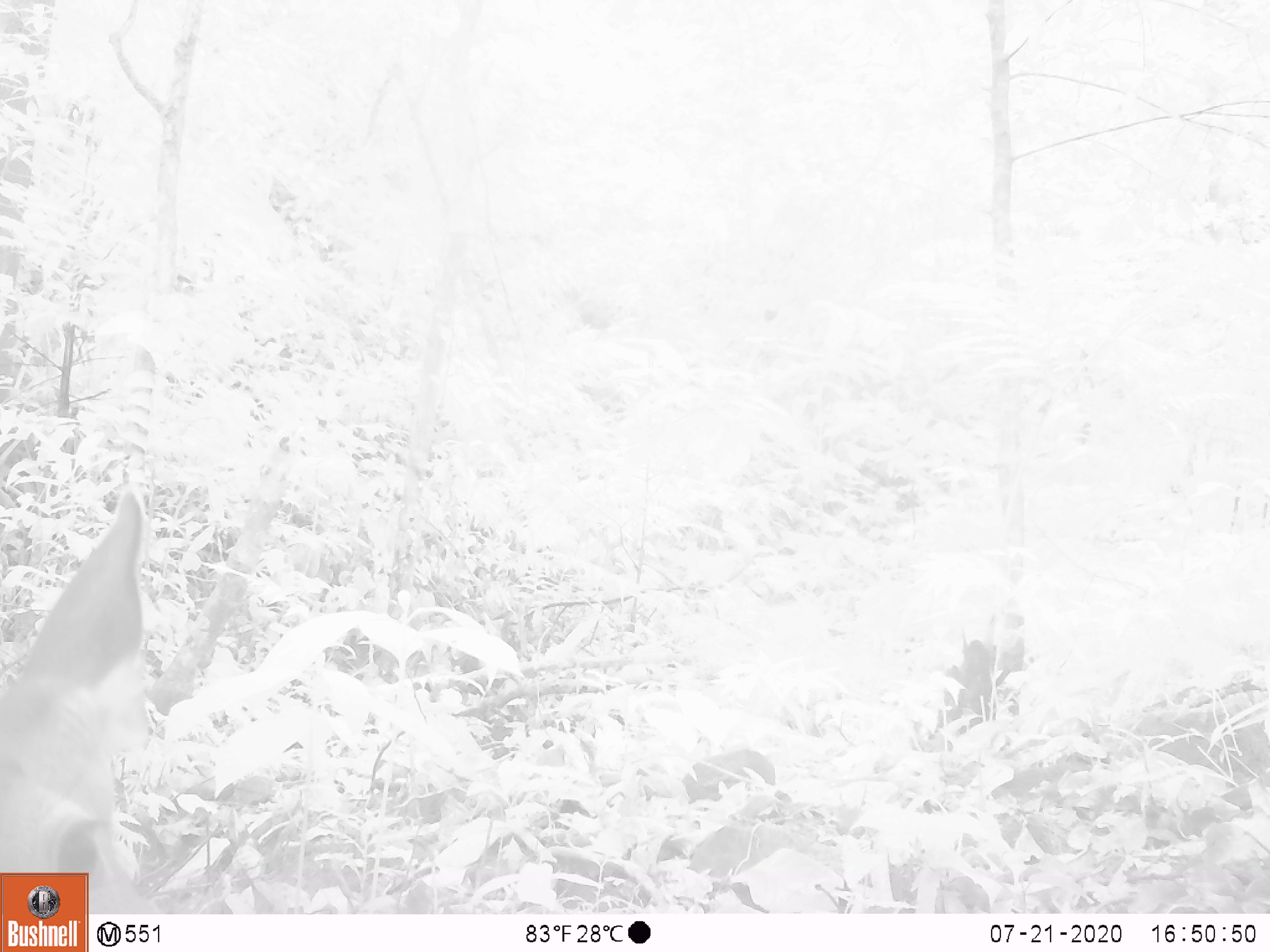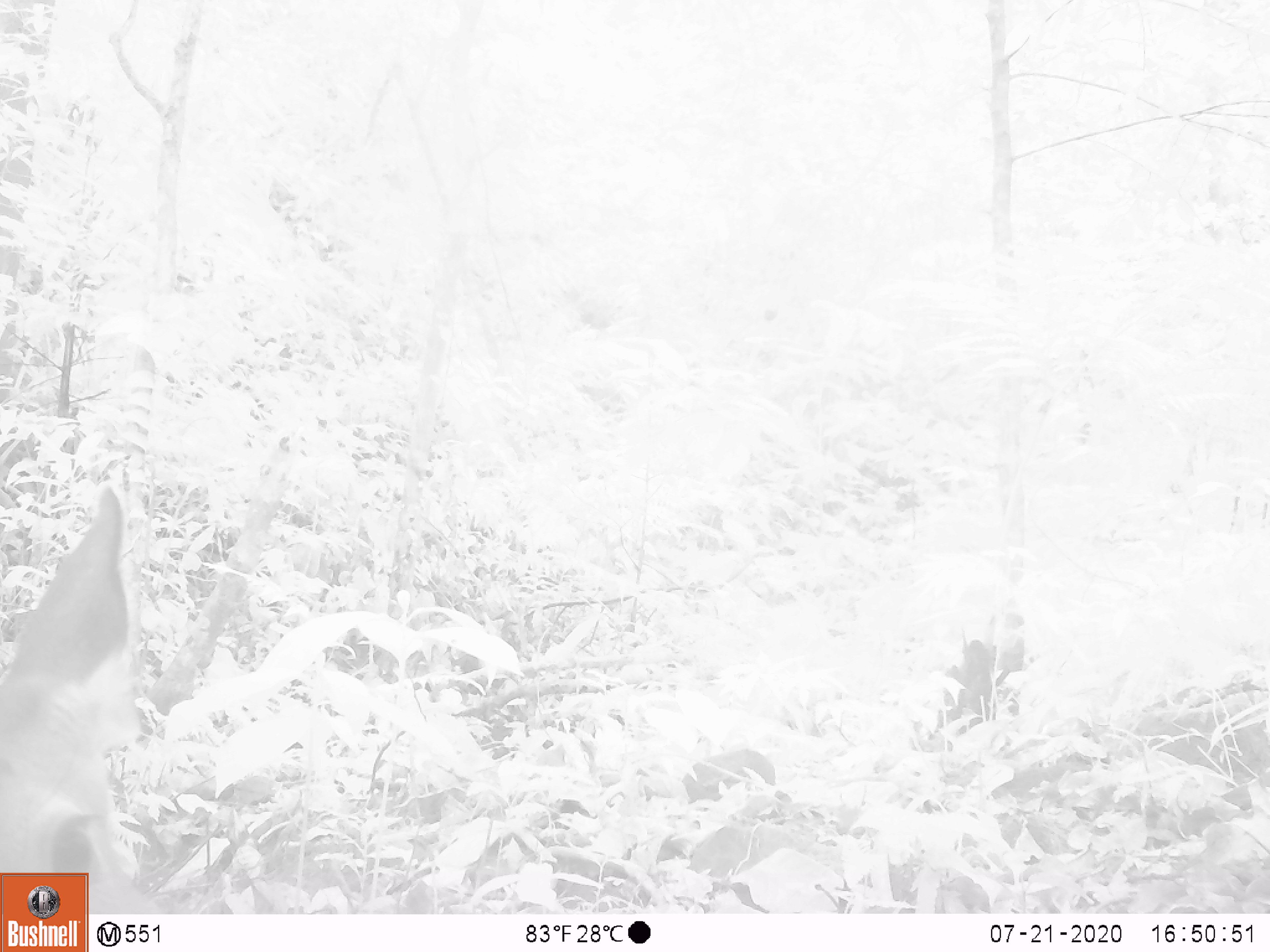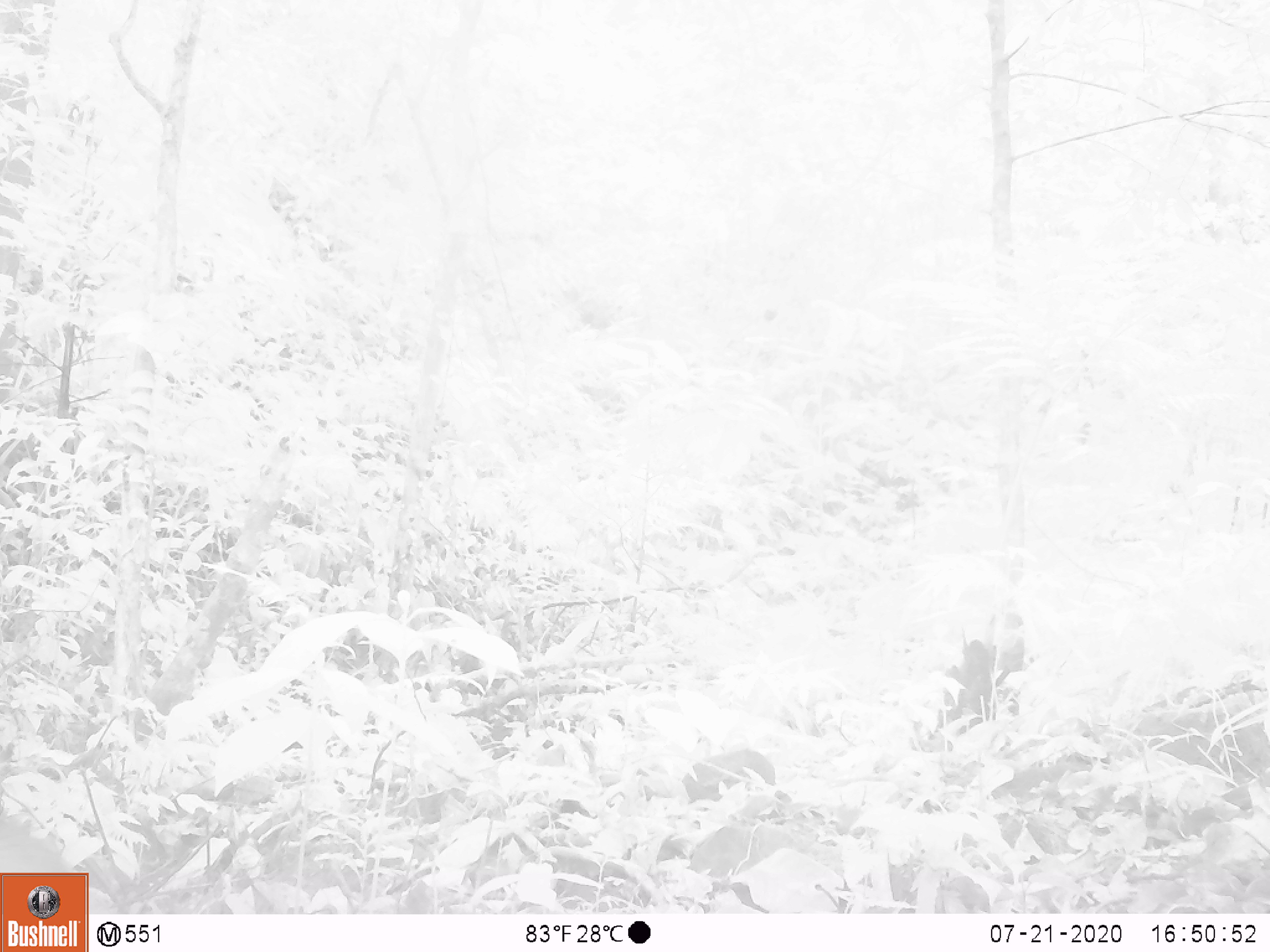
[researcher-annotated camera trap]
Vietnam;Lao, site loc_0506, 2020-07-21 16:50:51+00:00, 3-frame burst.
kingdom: Animalia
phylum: Chordata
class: Mammalia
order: Artiodactyla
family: Cervidae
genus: Rusa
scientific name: Rusa unicolor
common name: sambar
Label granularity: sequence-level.